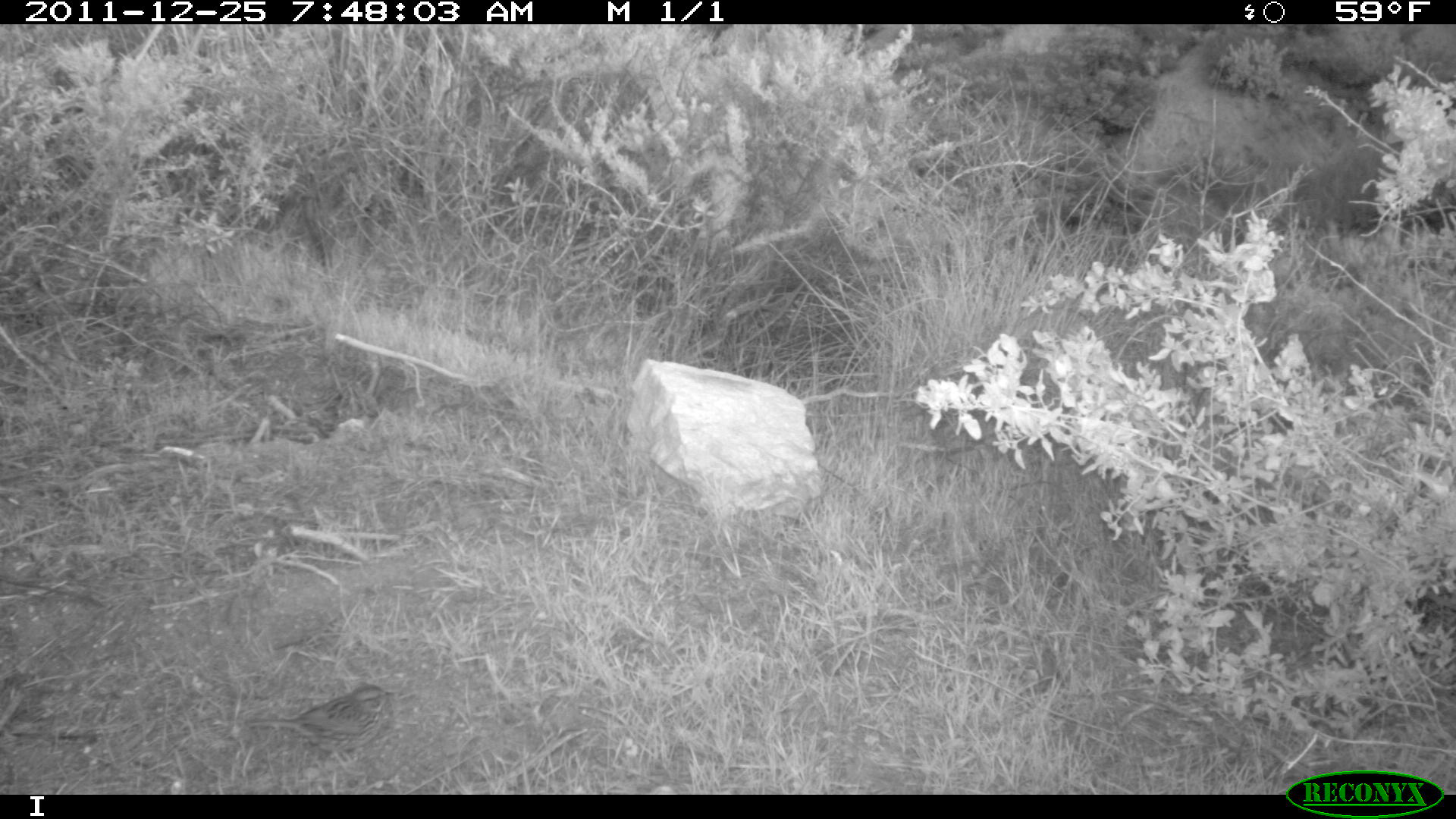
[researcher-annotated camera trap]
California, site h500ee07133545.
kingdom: Animalia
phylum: Chordata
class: Aves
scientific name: Aves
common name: bird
Bird (Aves).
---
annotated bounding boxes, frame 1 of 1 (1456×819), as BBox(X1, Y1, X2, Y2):
bird: BBox(246, 681, 400, 752)